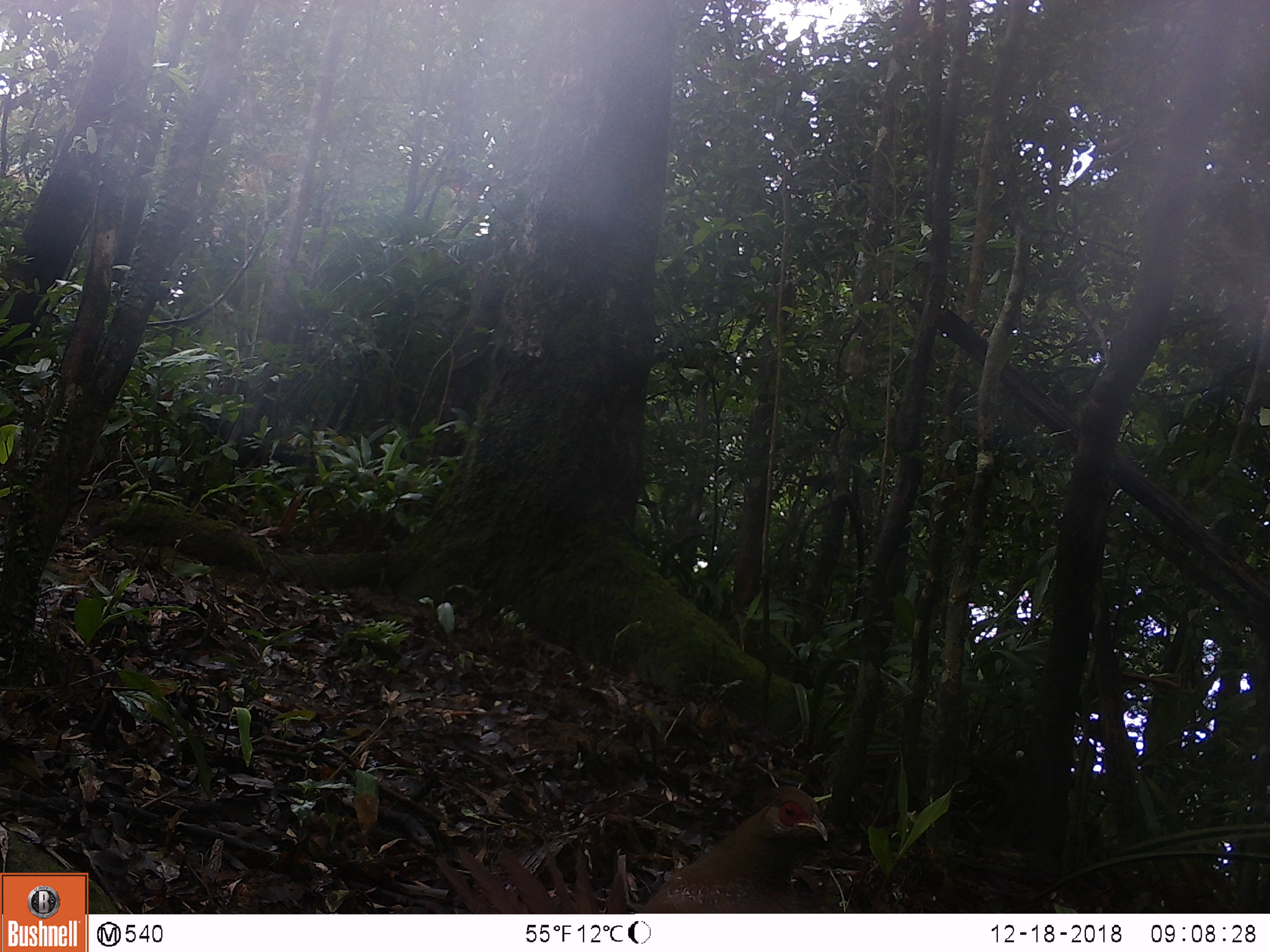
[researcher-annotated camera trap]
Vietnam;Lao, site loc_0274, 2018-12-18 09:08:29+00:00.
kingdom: Animalia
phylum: Chordata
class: Aves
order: Galliformes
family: Phasianidae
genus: Lophura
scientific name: Lophura nycthemera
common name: silver pheasant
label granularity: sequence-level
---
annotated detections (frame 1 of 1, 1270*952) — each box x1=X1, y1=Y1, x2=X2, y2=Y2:
silver pheasant: x1=436, y1=786, x2=828, y2=913